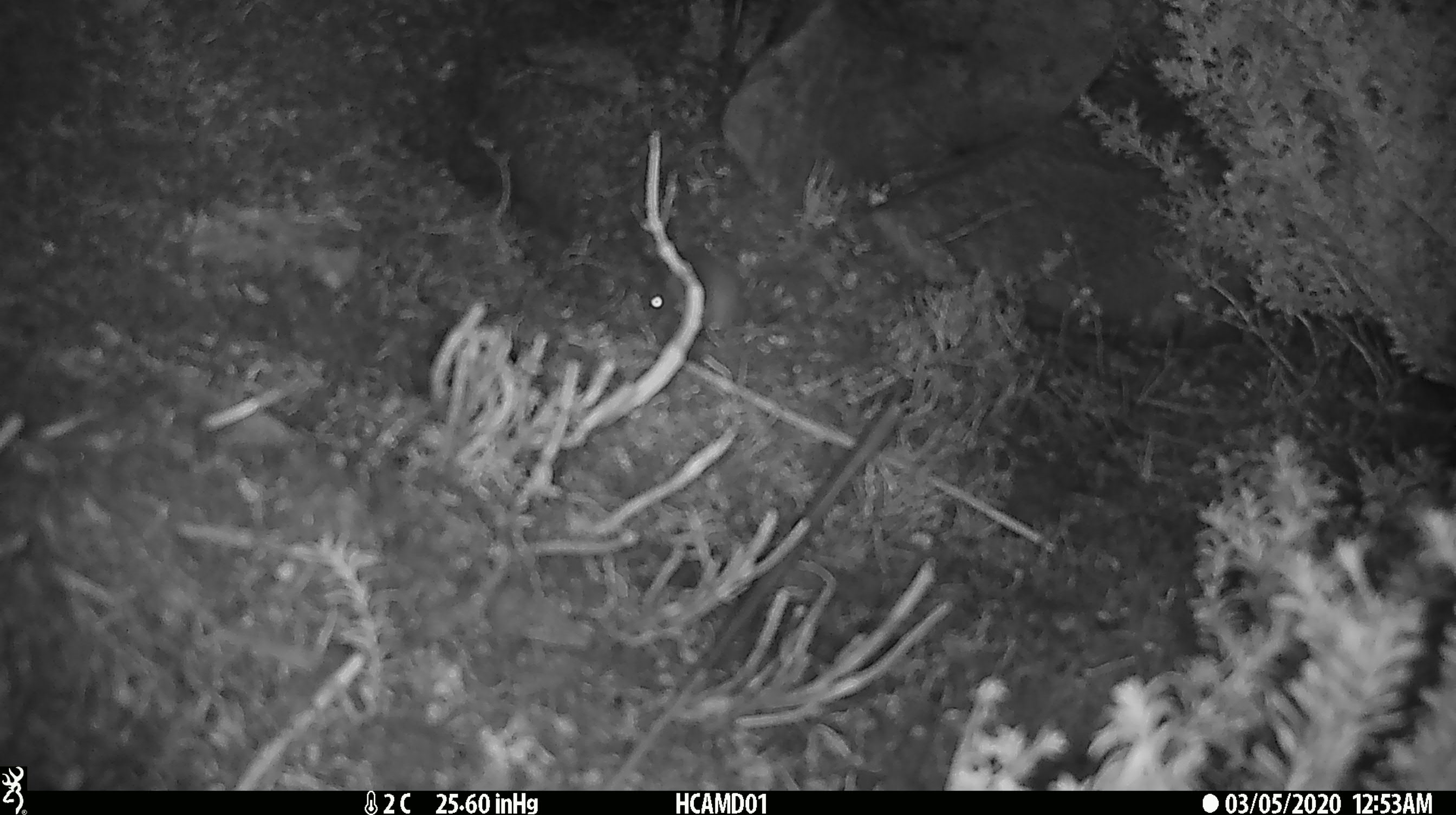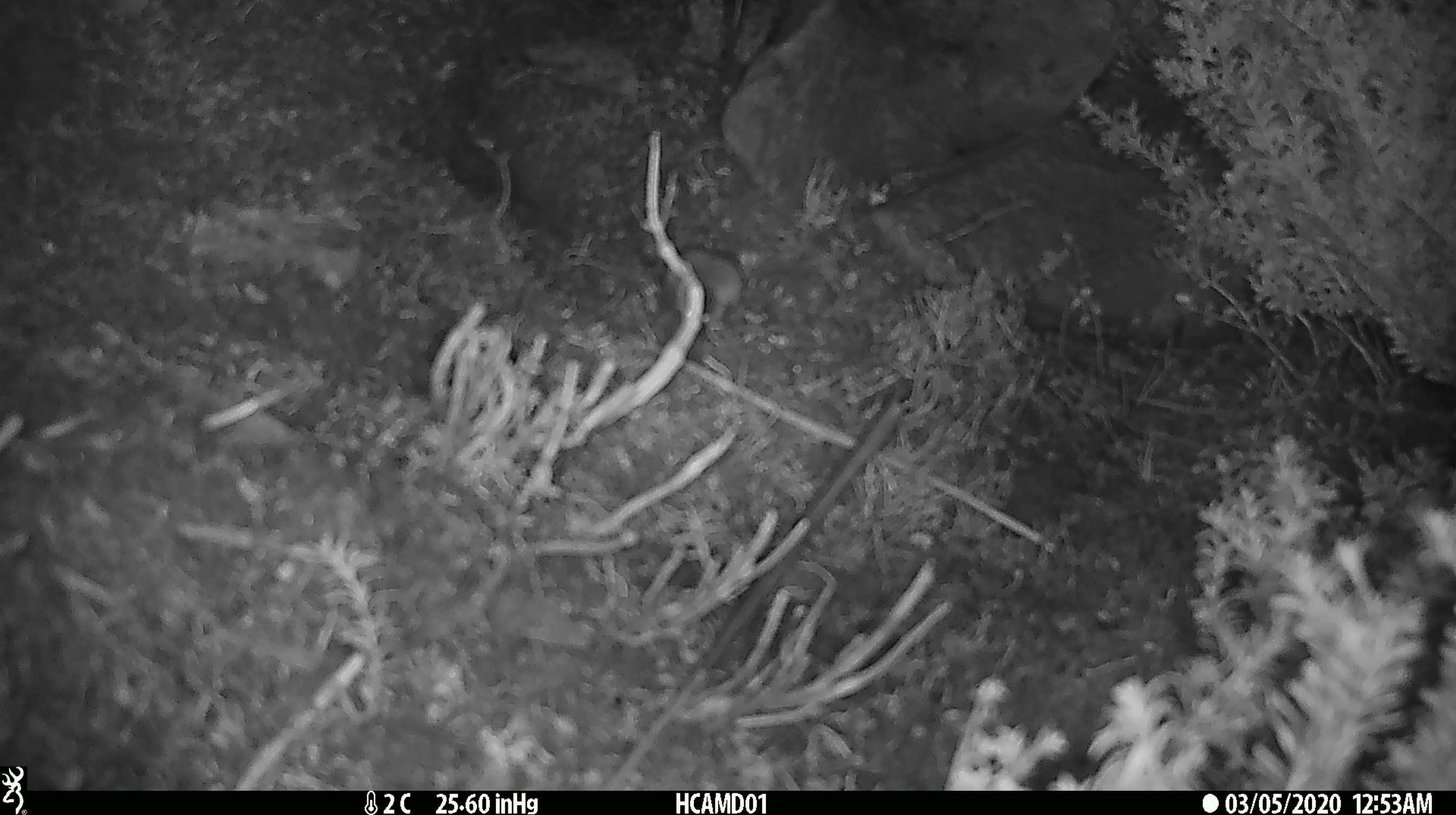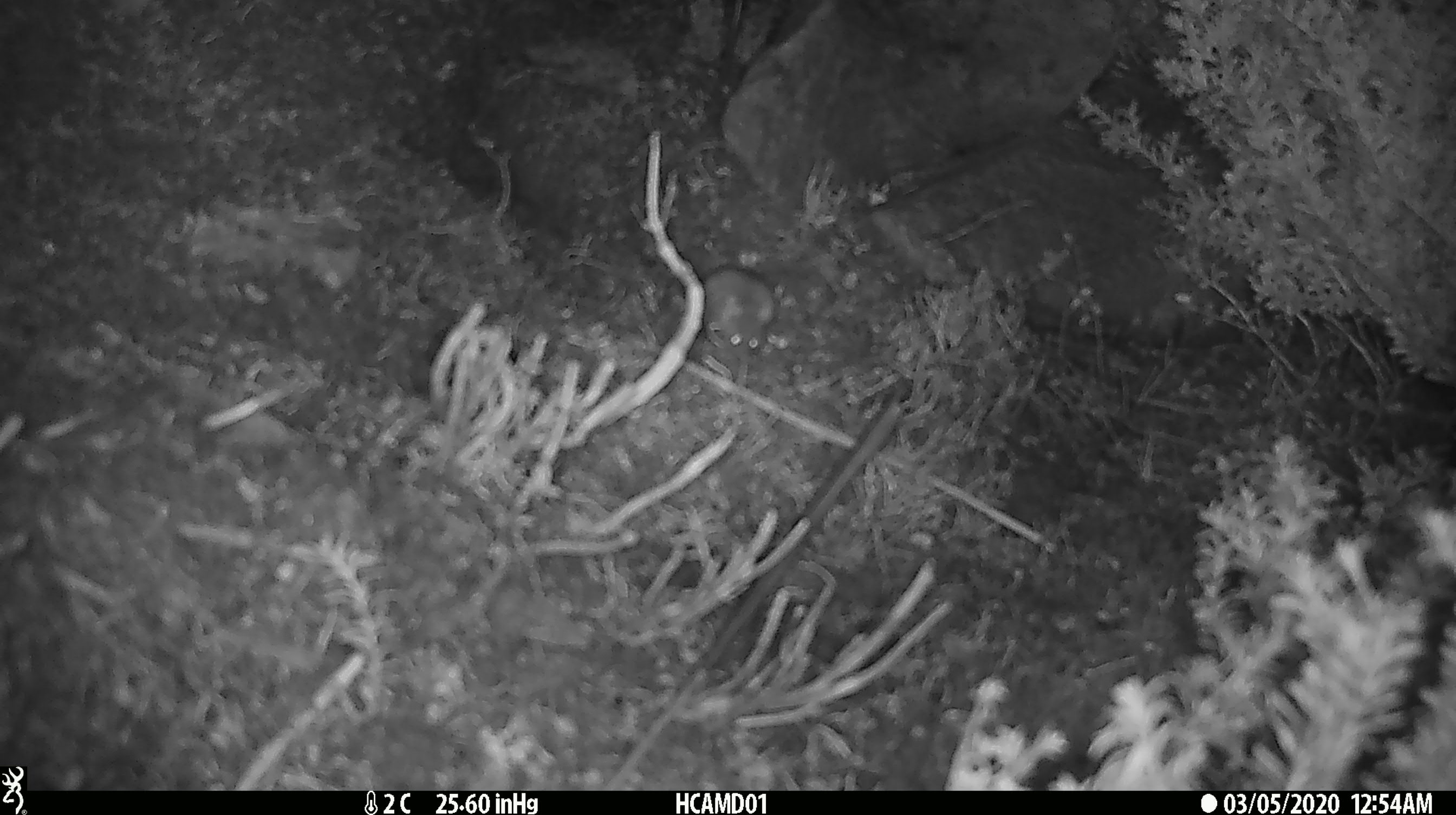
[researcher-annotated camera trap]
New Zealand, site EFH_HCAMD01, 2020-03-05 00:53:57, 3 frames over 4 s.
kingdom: Animalia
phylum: Chordata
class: Mammalia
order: Rodentia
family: Muridae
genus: Mus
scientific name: Mus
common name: mouse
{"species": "mouse (Mus)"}